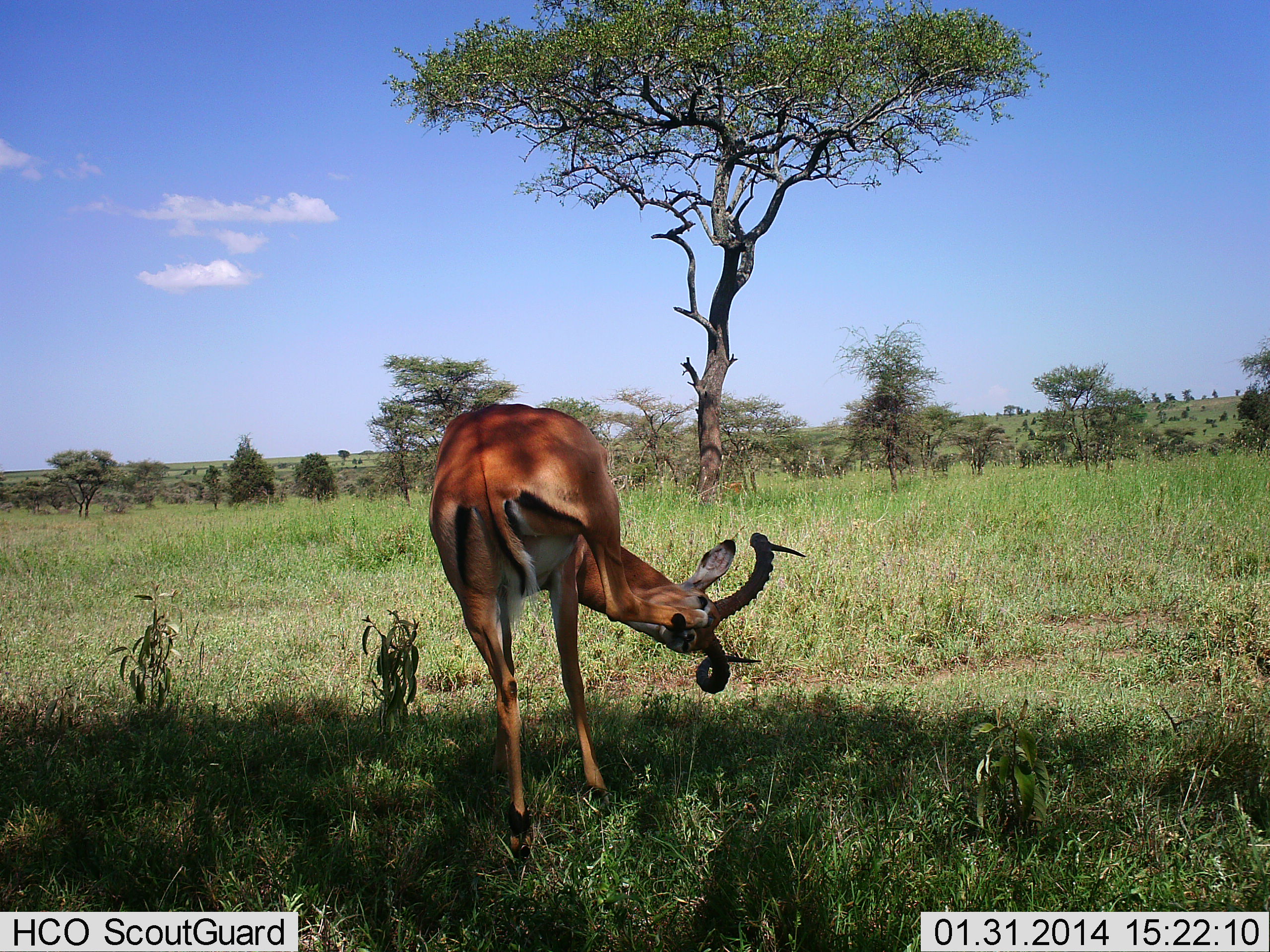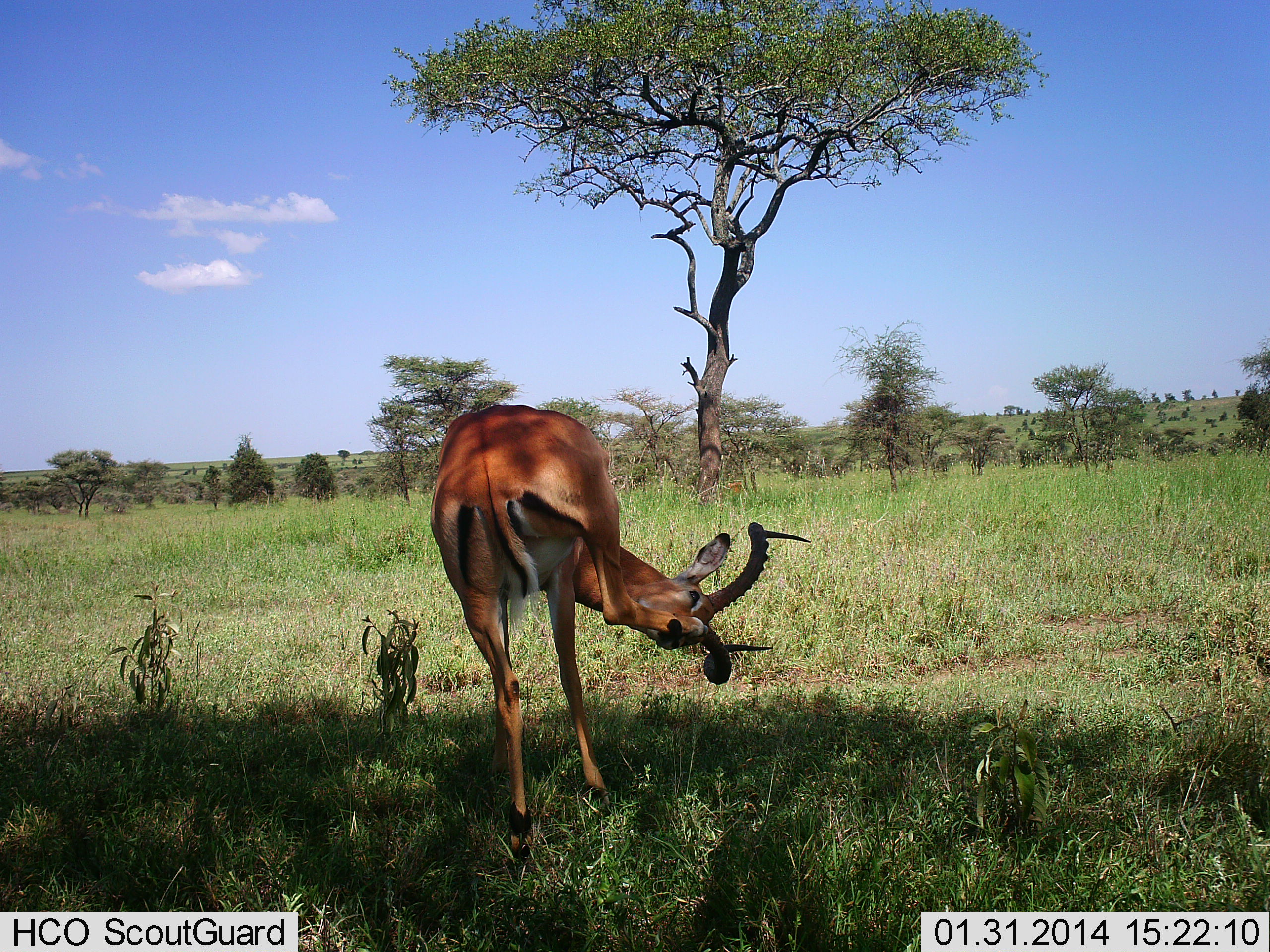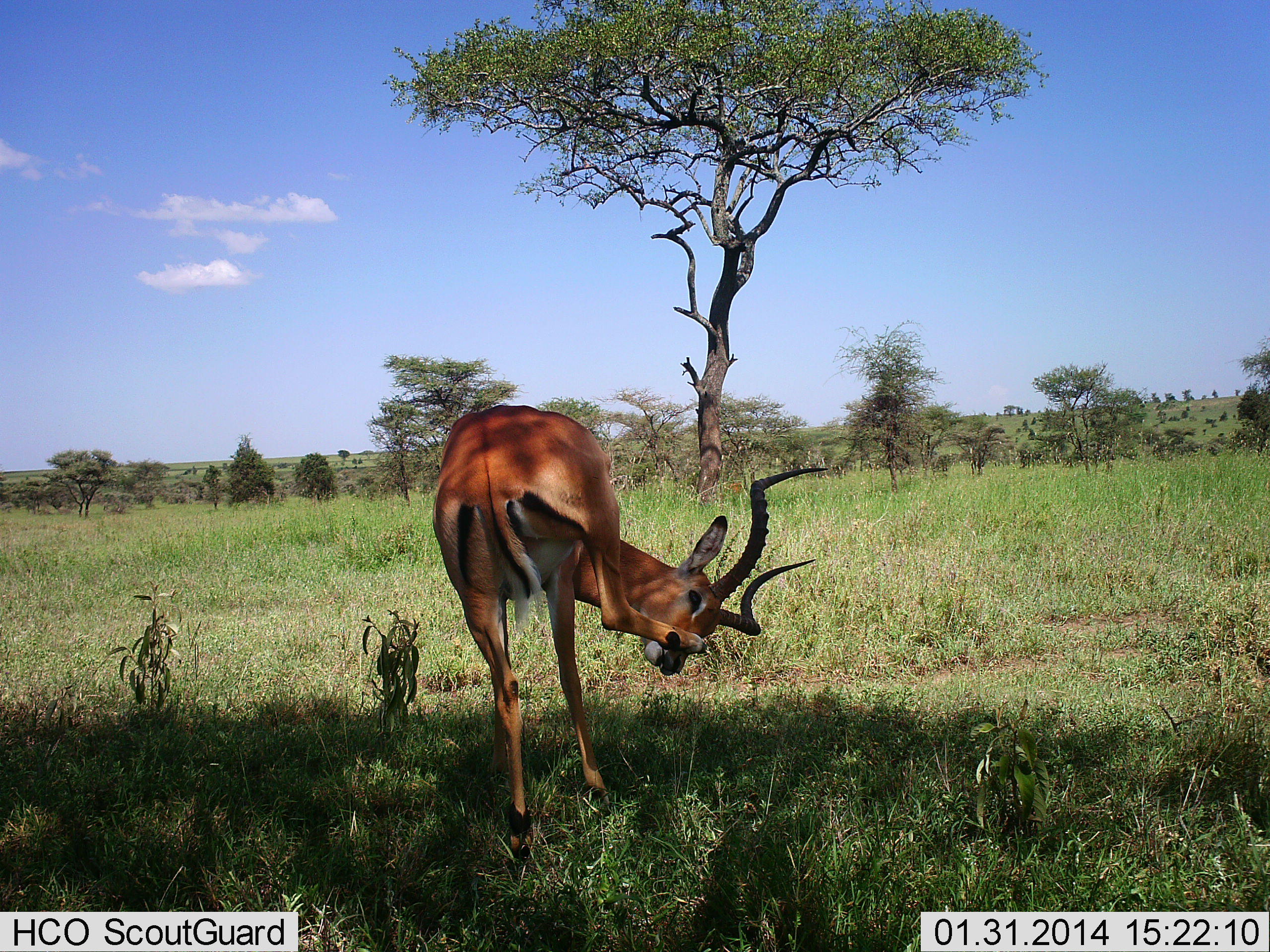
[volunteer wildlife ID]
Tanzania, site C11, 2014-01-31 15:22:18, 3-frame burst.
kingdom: Animalia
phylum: Chordata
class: Mammalia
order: Artiodactyla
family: Bovidae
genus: Aepyceros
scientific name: Aepyceros melampus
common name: impala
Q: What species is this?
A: Impala (Aepyceros melampus).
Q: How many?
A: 1.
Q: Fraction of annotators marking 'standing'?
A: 80%.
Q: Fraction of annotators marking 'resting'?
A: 10%.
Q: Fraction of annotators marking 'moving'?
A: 10%.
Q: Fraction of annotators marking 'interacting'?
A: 10%.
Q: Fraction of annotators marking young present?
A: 0%.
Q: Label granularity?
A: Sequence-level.